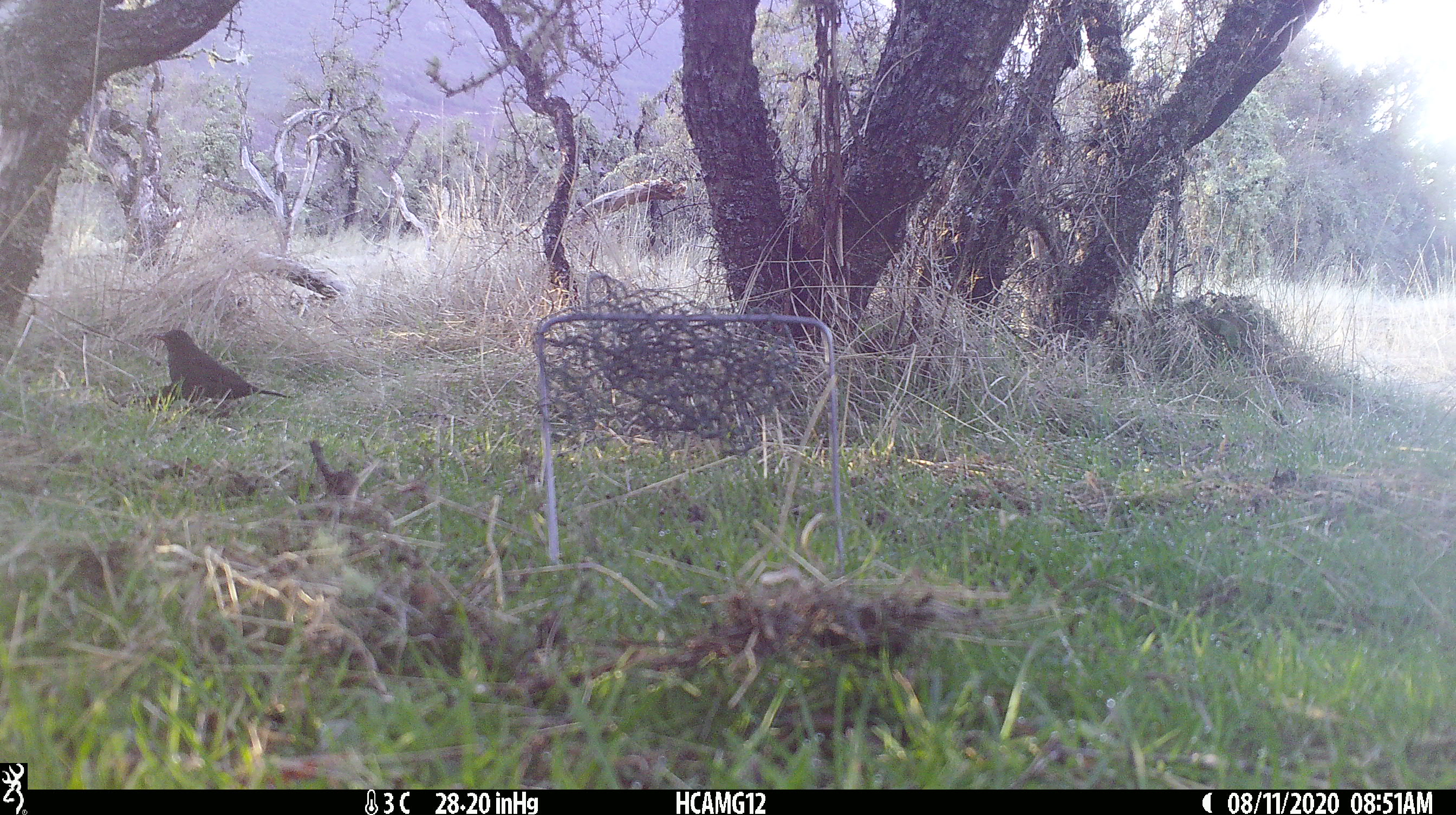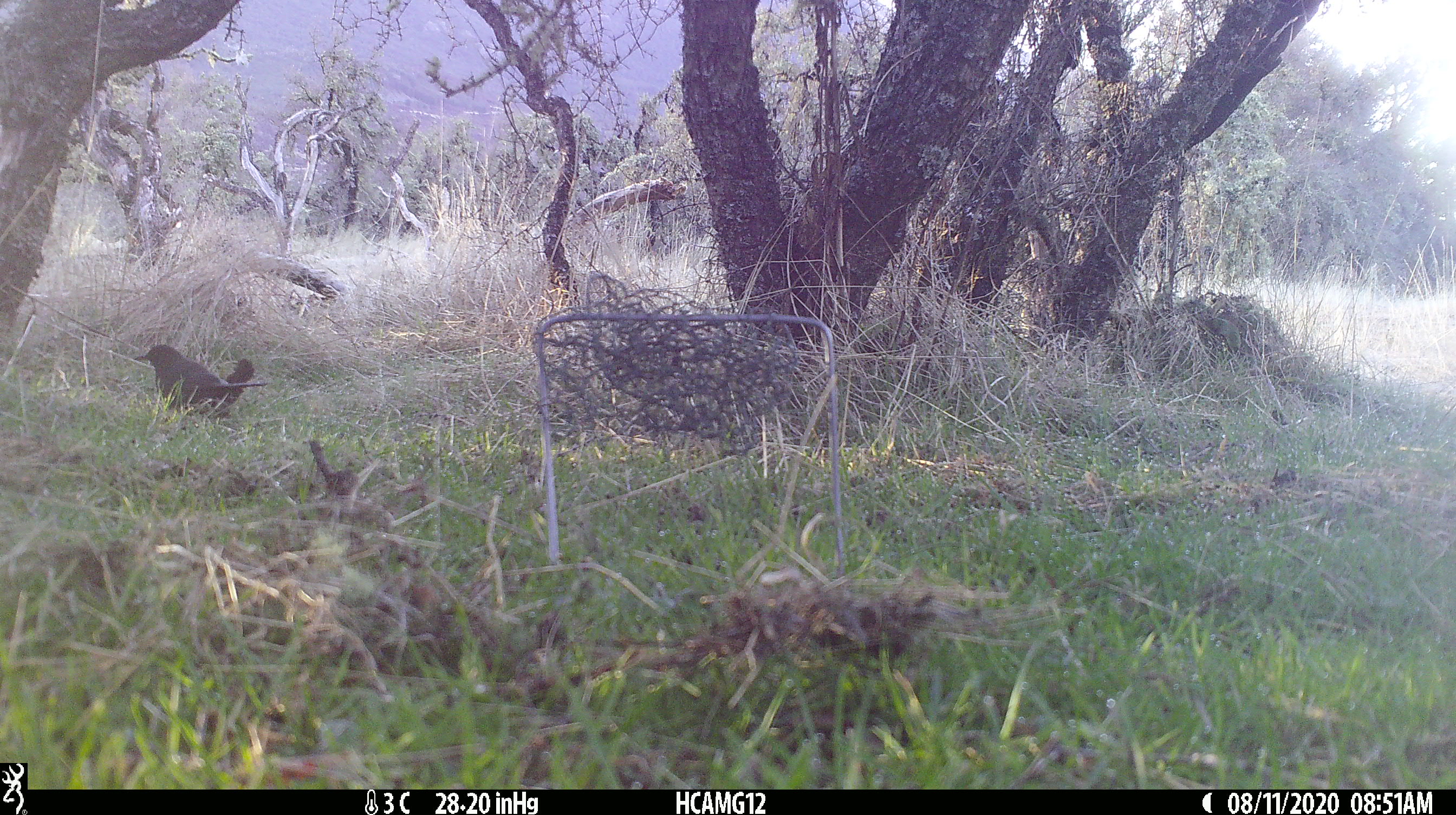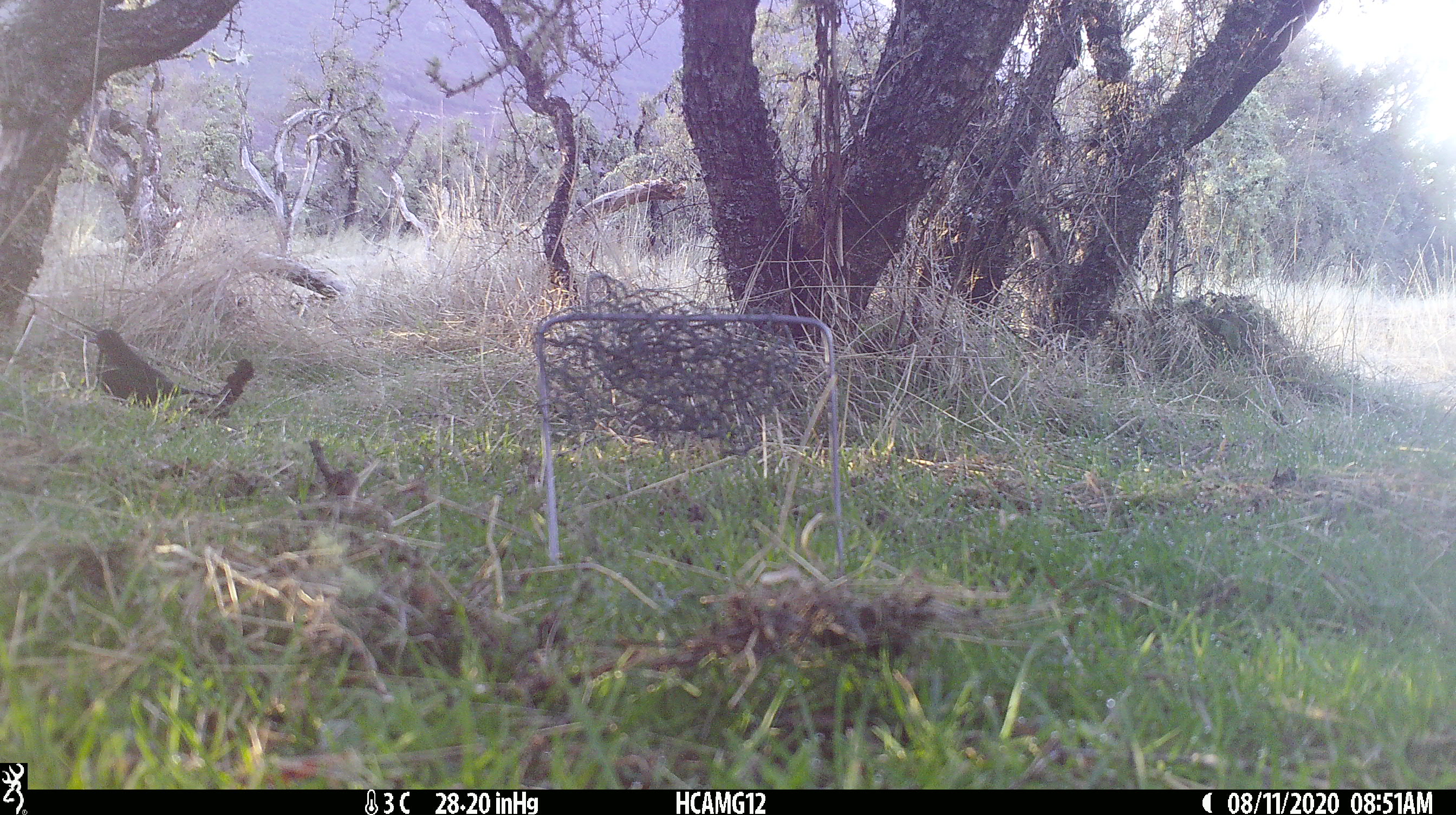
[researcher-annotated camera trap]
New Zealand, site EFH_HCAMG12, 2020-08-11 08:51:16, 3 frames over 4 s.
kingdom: Animalia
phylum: Chordata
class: Aves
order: Passeriformes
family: Turdidae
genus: Turdus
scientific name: Turdus merula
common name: eurasian blackbird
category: blackbird